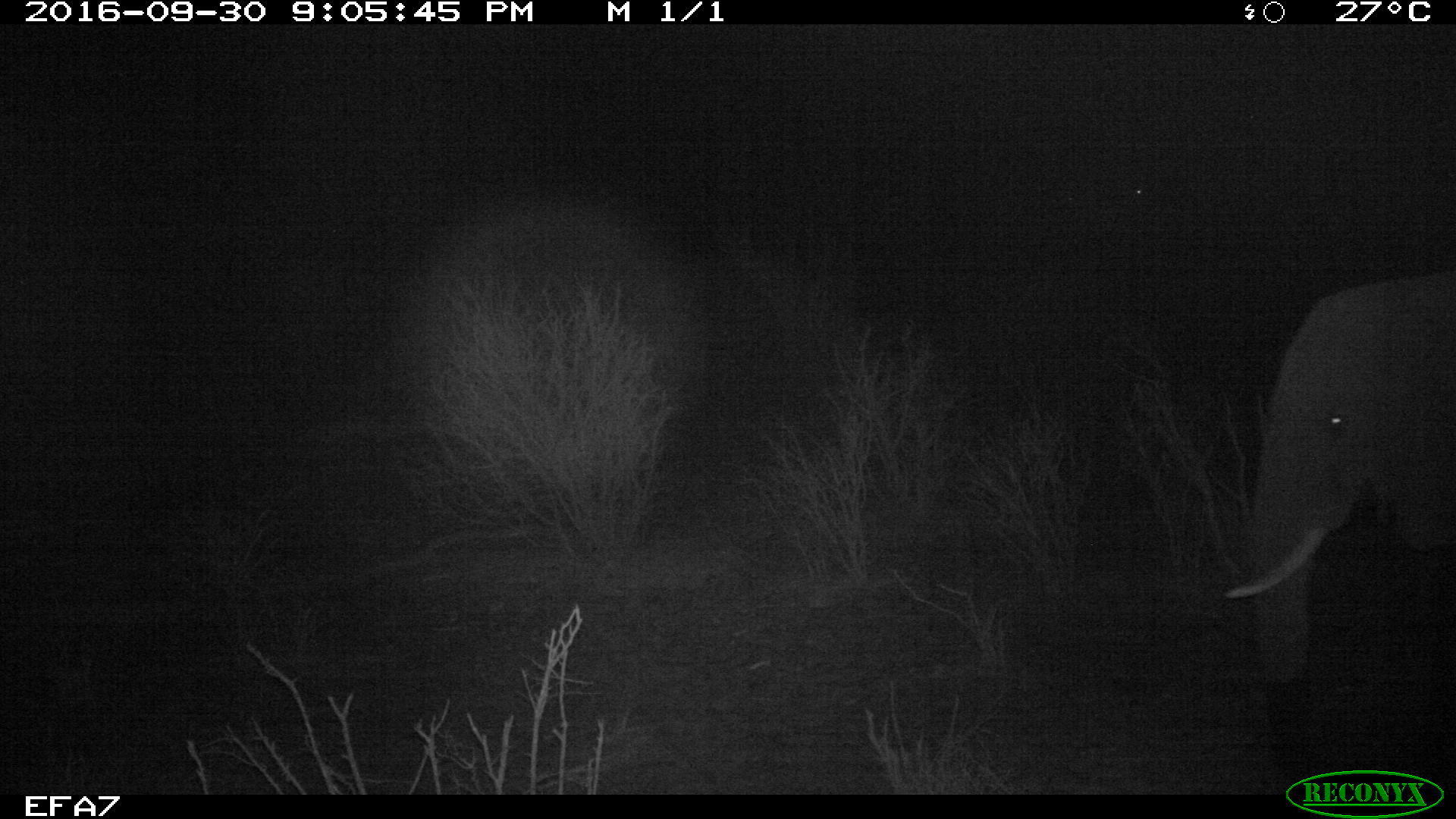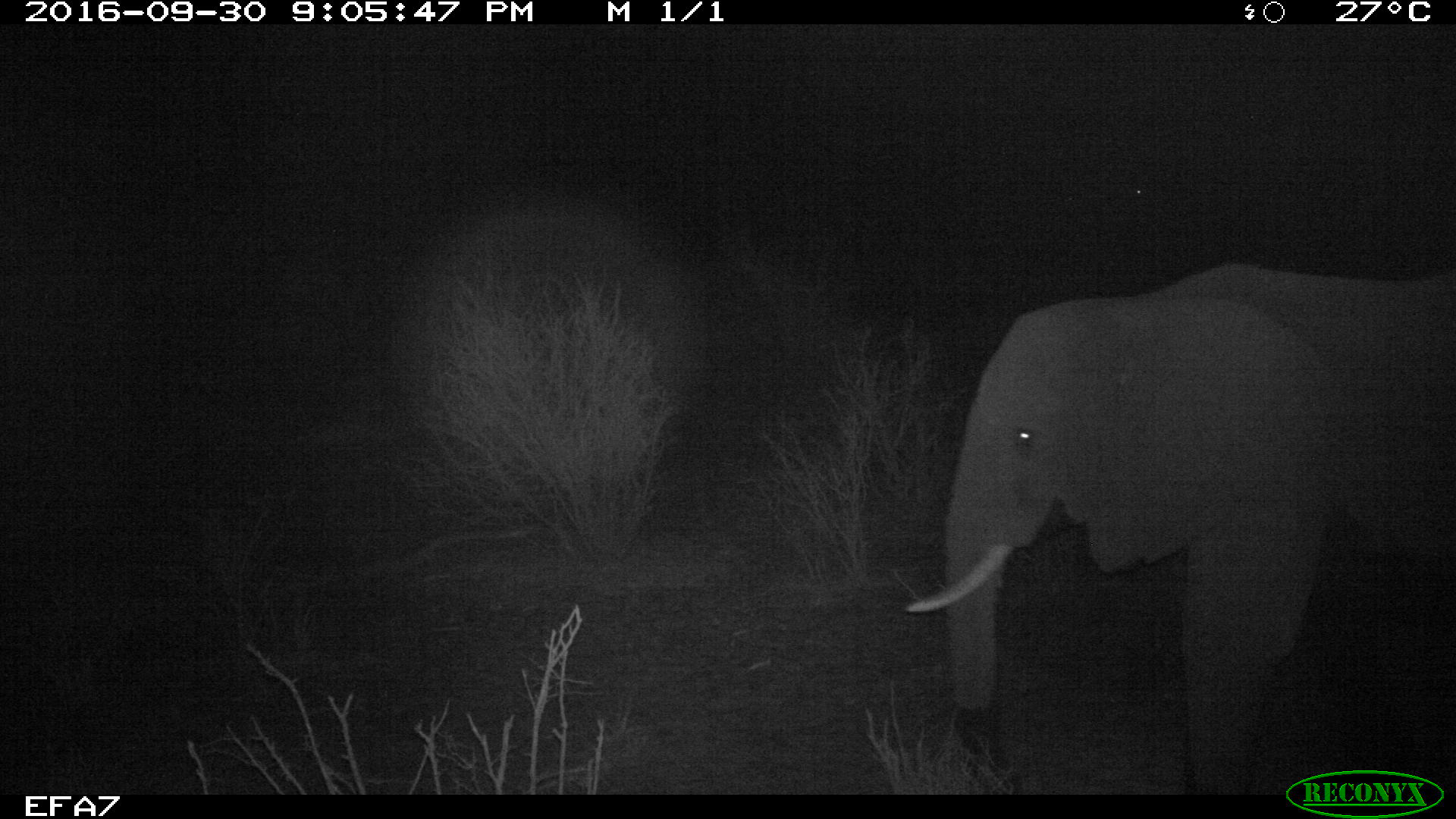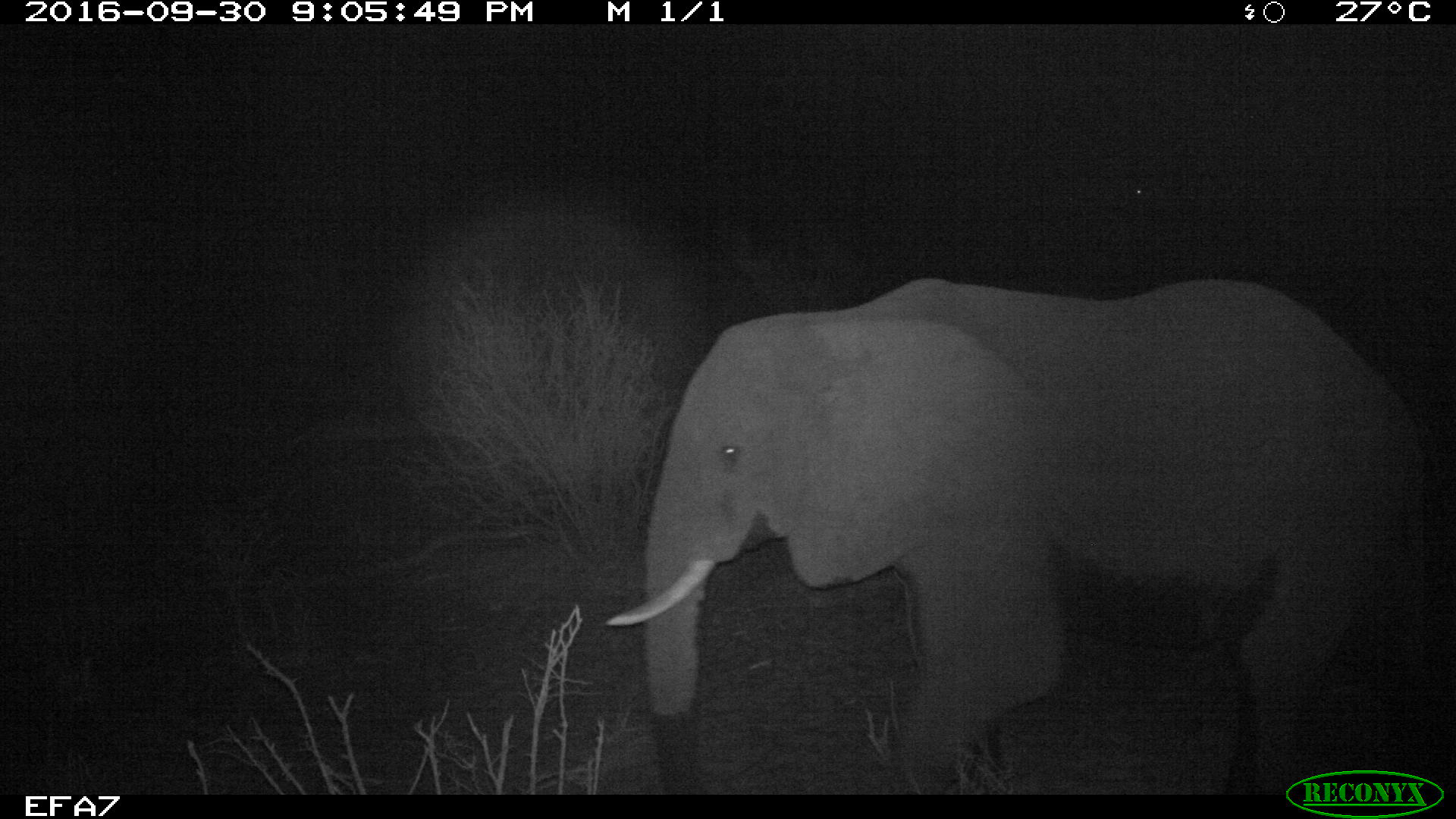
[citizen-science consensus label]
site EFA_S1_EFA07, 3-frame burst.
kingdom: Animalia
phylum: Chordata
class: Mammalia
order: Proboscidea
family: Elephantidae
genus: Loxodonta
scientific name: Loxodonta africana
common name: african bush elephant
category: elephant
Elephant (african bush elephant) (Loxodonta africana), count 1. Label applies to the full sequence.